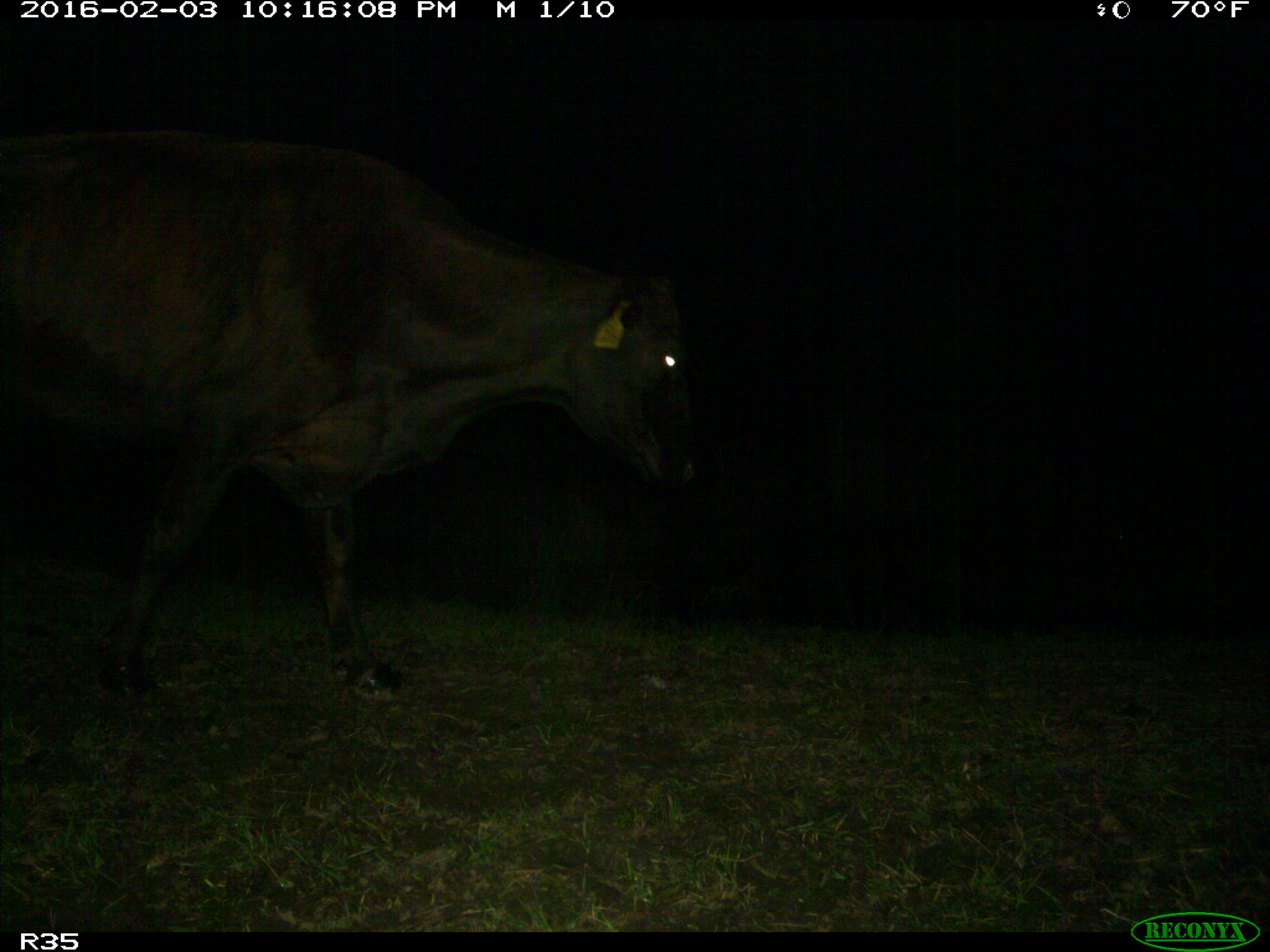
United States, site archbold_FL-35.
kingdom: Animalia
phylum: Chordata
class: Mammalia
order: Artiodactyla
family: Bovidae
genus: Bos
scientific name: Bos taurus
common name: domestic cow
Bos taurus (domestic cow).